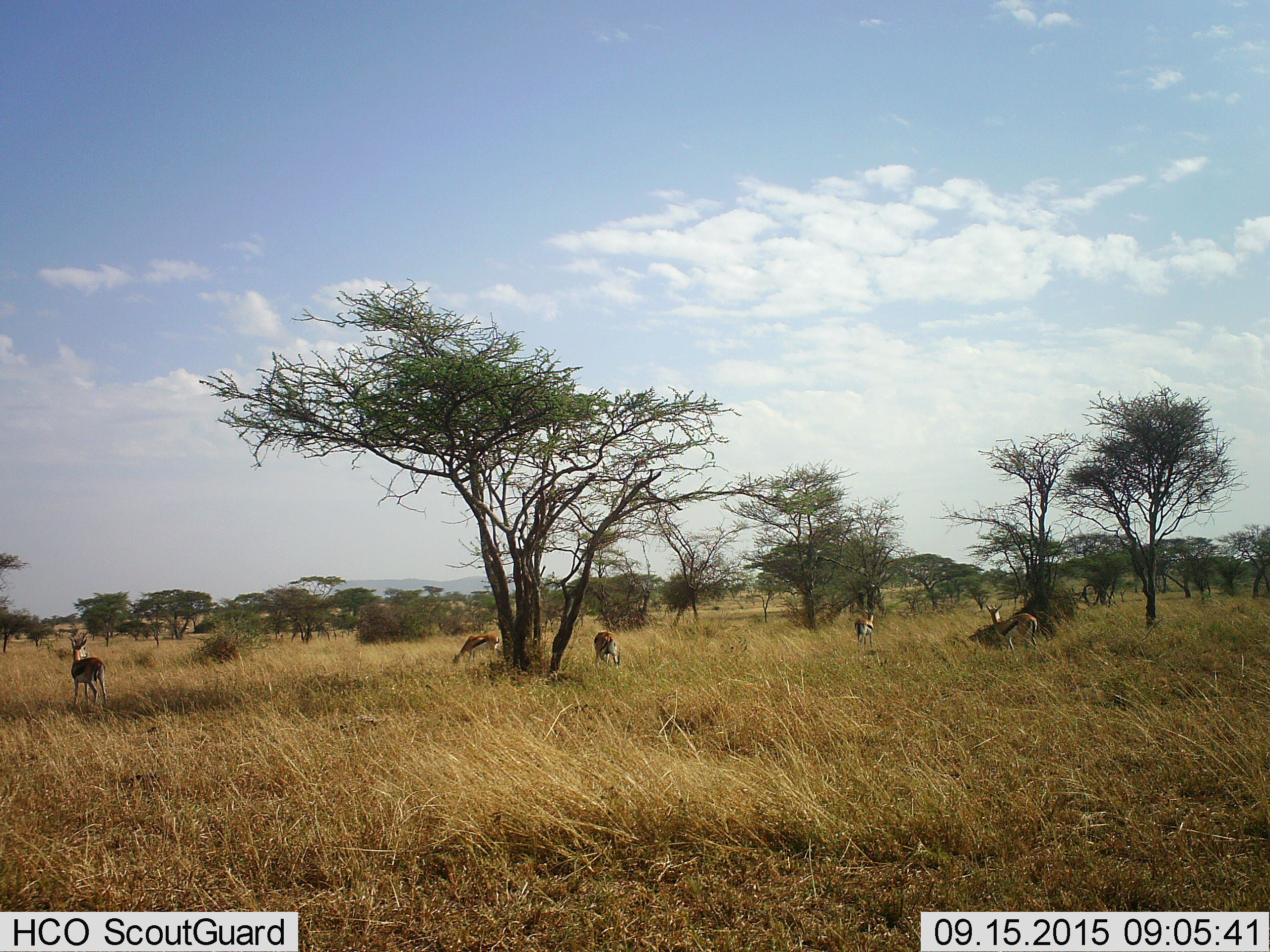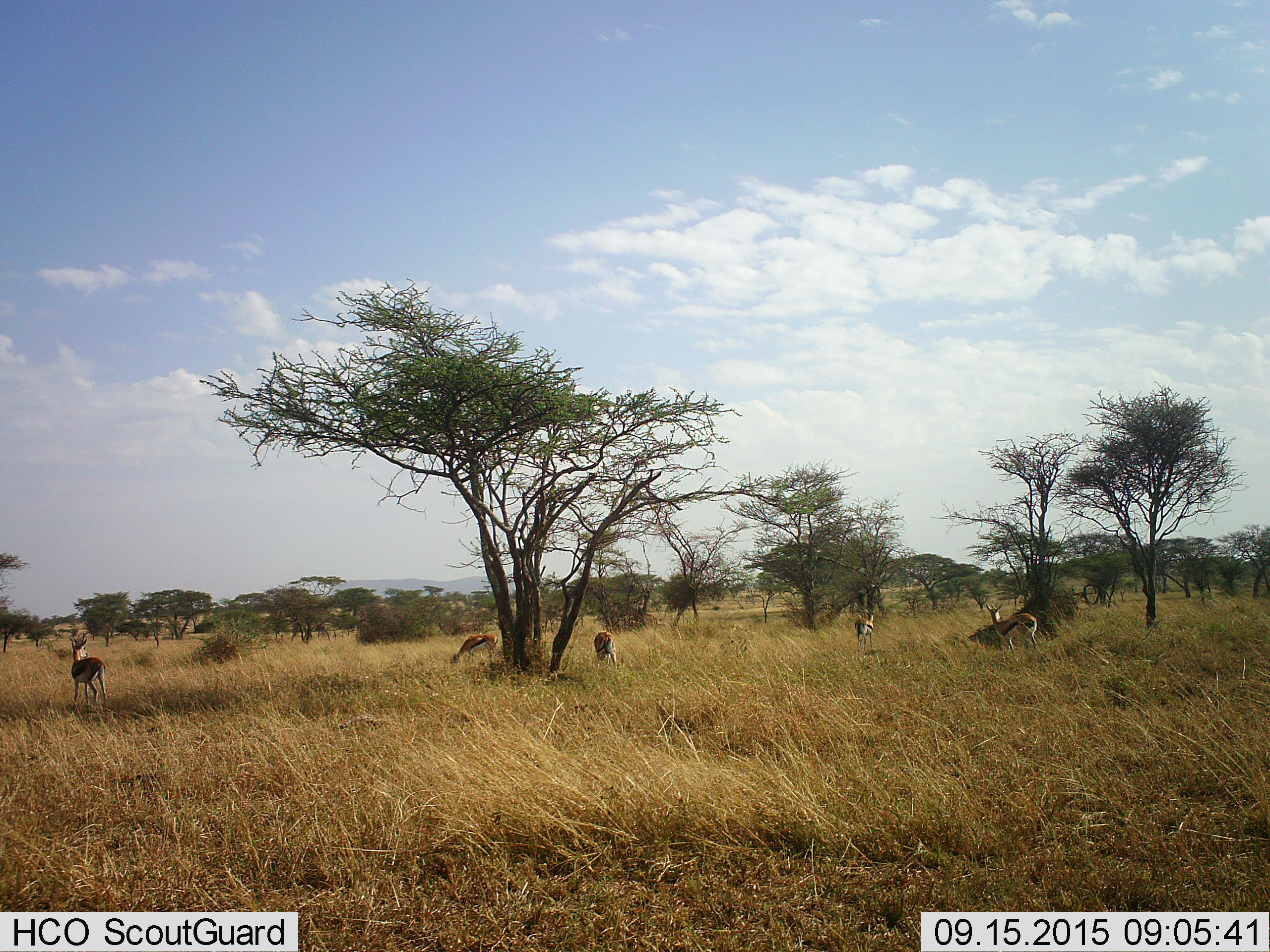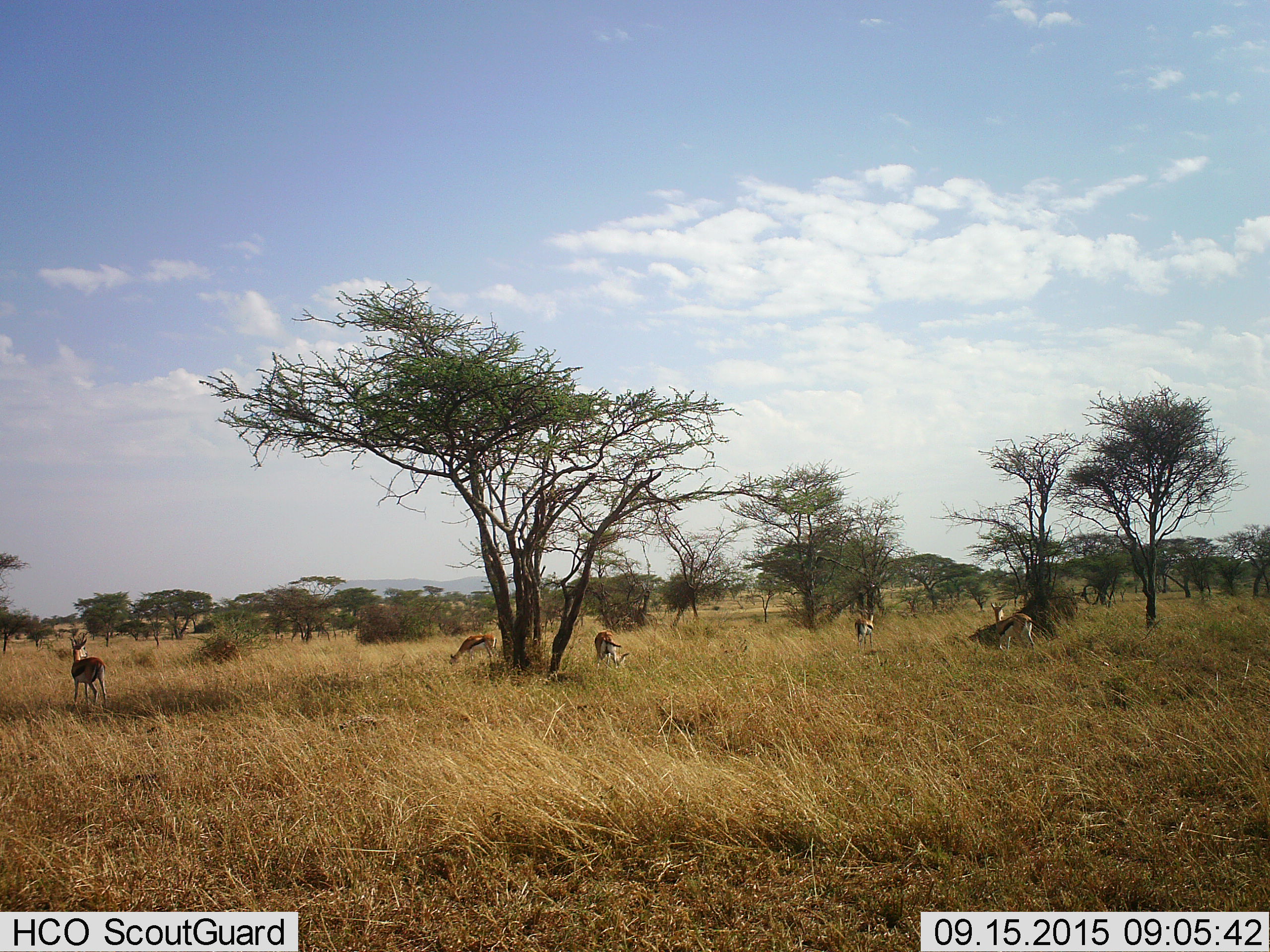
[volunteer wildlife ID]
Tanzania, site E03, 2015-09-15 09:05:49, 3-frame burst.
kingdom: Animalia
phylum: Chordata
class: Mammalia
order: Artiodactyla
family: Bovidae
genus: Eudorcas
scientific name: Eudorcas thomsonii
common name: thomson's gazelle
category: gazellethomsons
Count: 5.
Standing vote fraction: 74%.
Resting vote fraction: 0%.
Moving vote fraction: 16%.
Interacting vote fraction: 5%.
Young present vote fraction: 5%.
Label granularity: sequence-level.